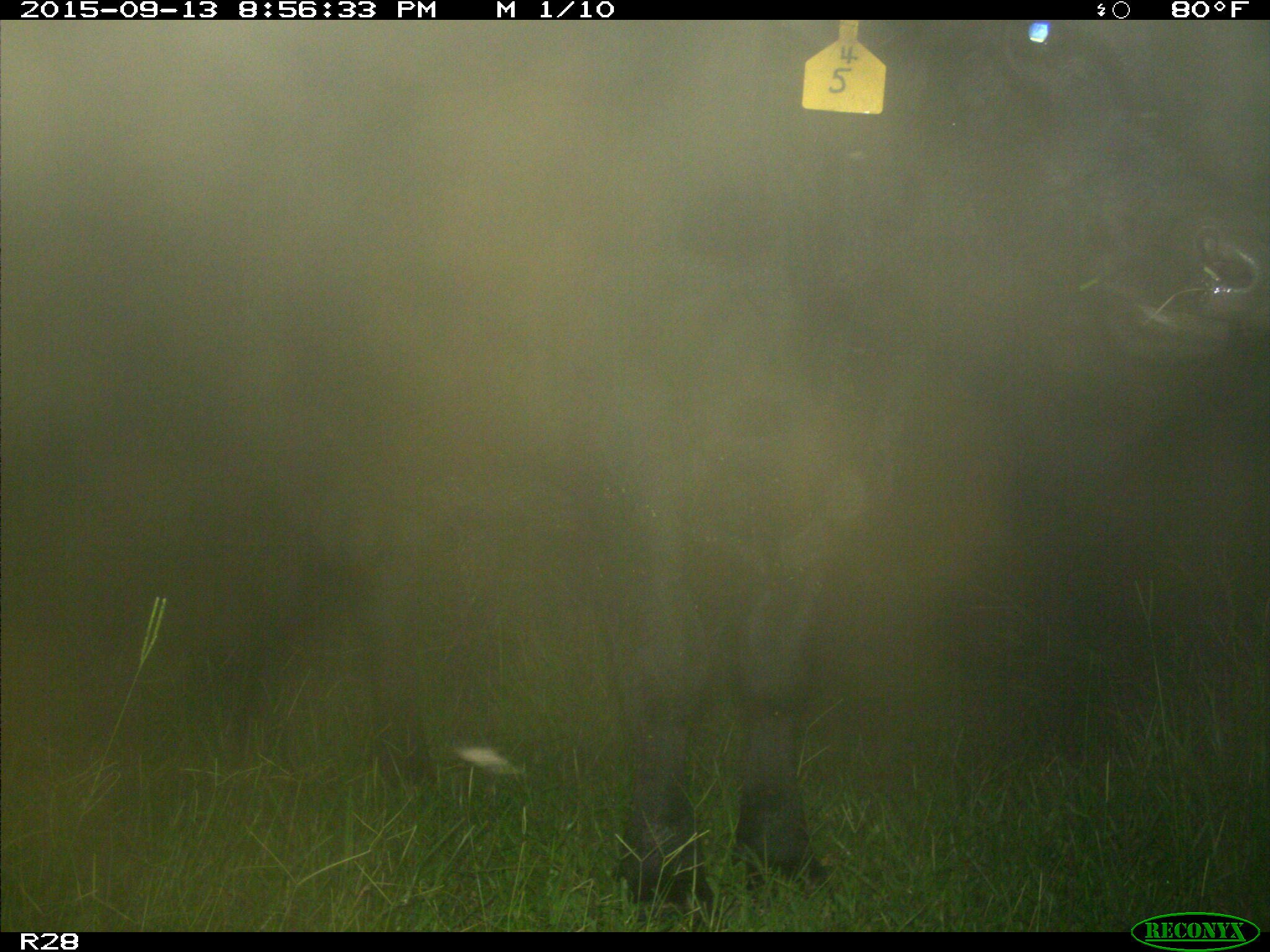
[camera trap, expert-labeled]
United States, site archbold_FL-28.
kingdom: Animalia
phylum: Chordata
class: Mammalia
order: Artiodactyla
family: Bovidae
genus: Bos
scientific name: Bos taurus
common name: domestic cow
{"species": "Bos taurus (domestic cow)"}